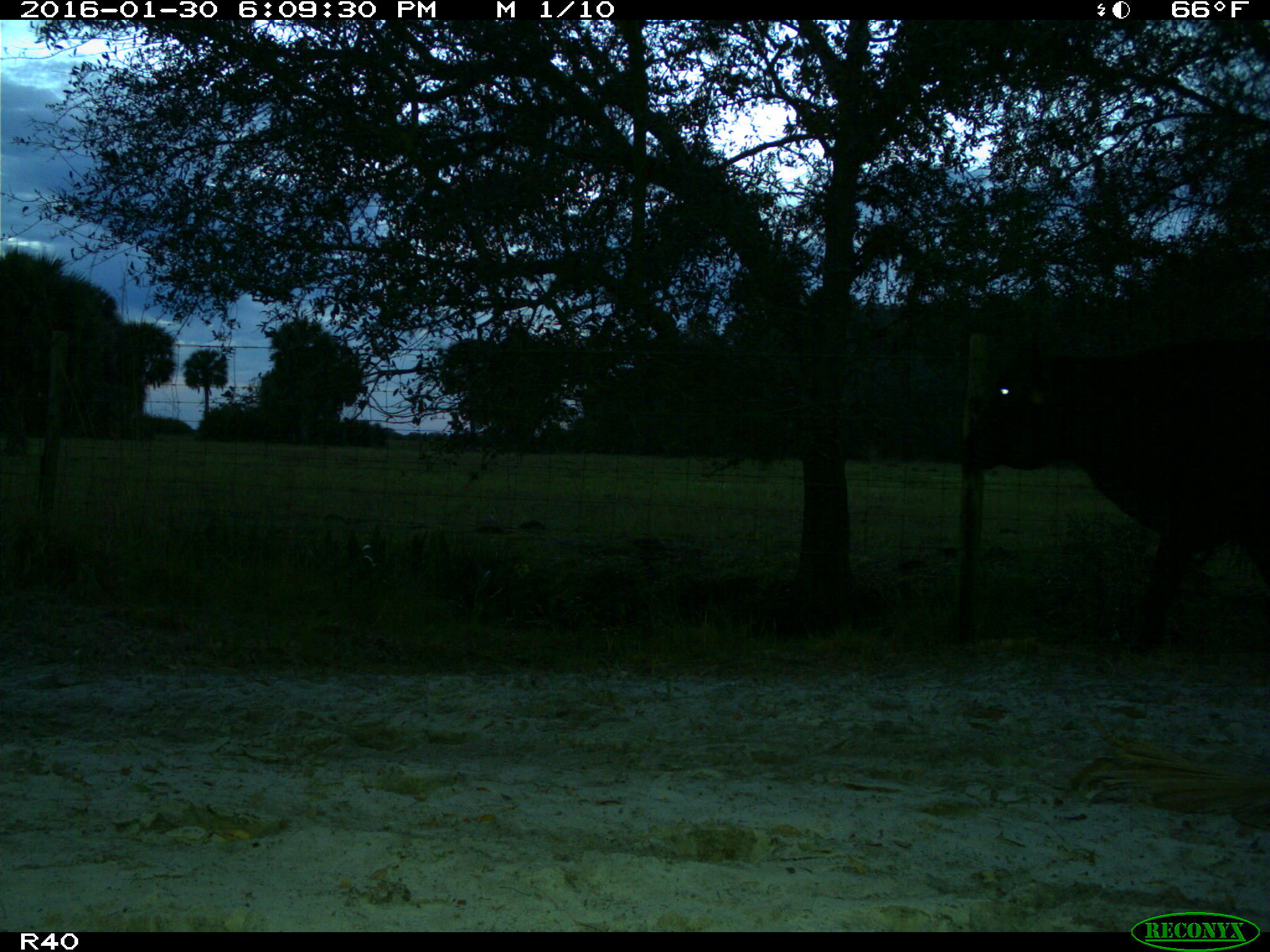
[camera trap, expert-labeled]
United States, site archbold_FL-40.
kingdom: Animalia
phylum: Chordata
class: Mammalia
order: Artiodactyla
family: Bovidae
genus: Bos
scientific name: Bos taurus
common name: domestic cow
Bos taurus (domestic cow).